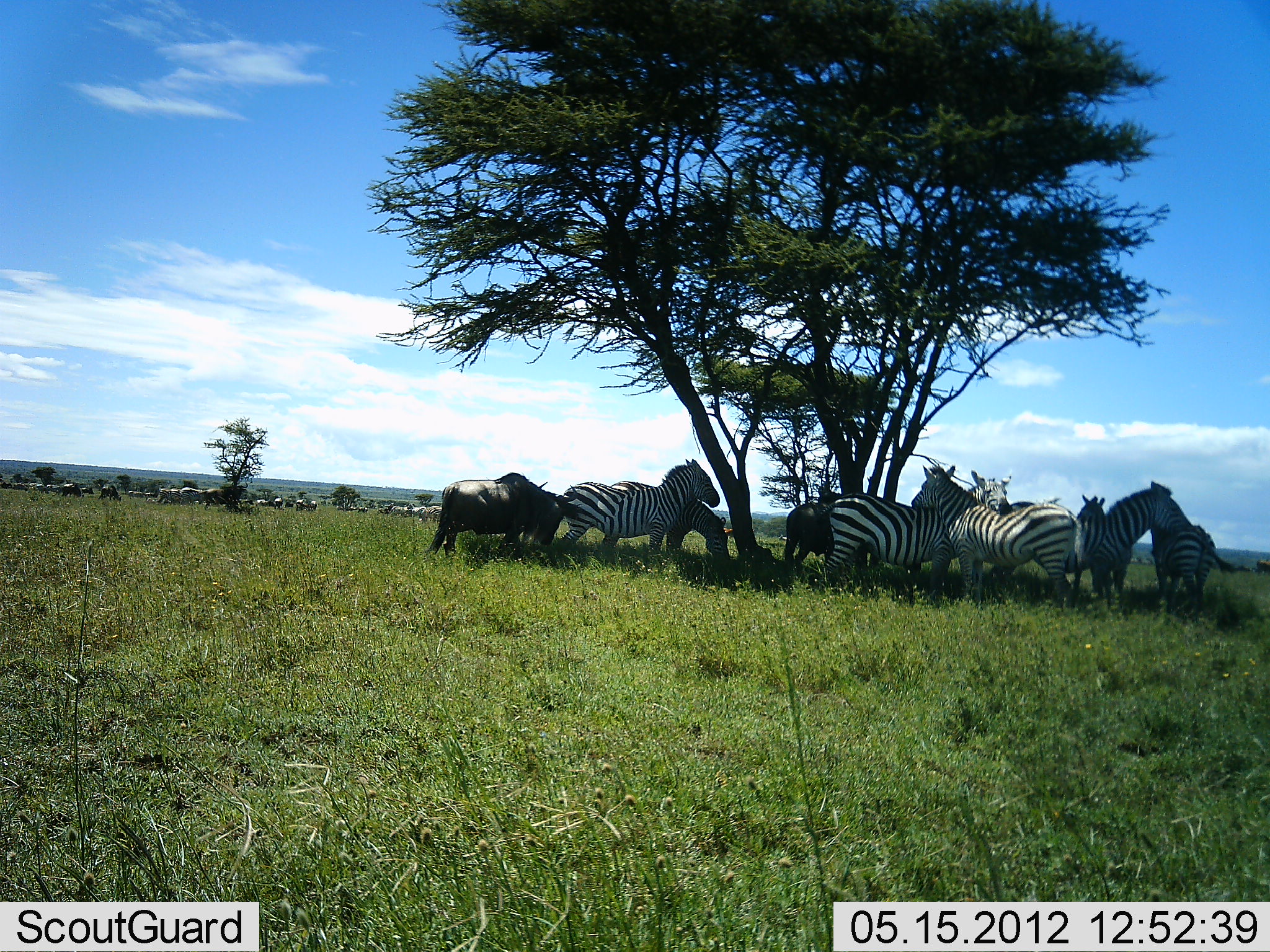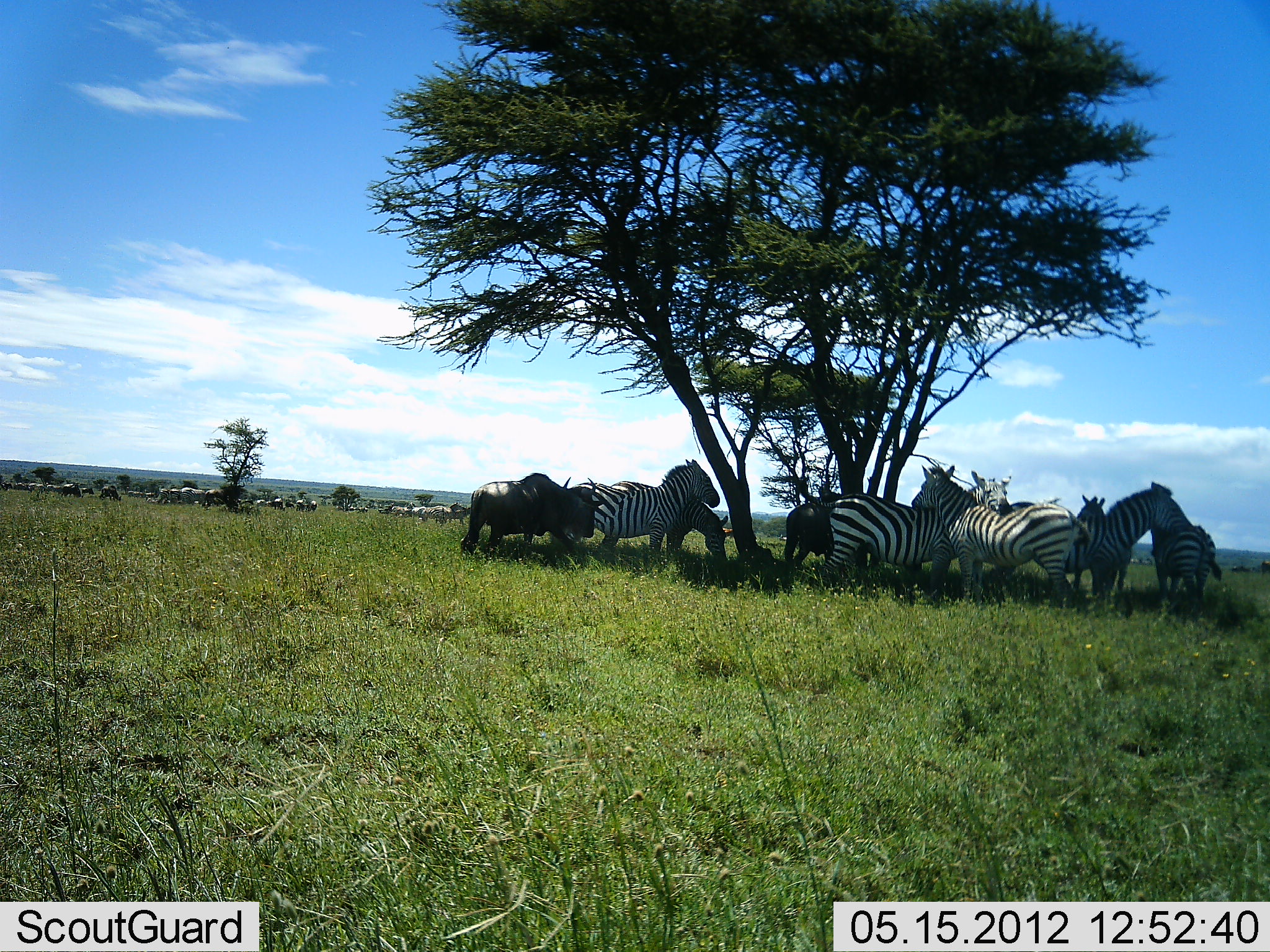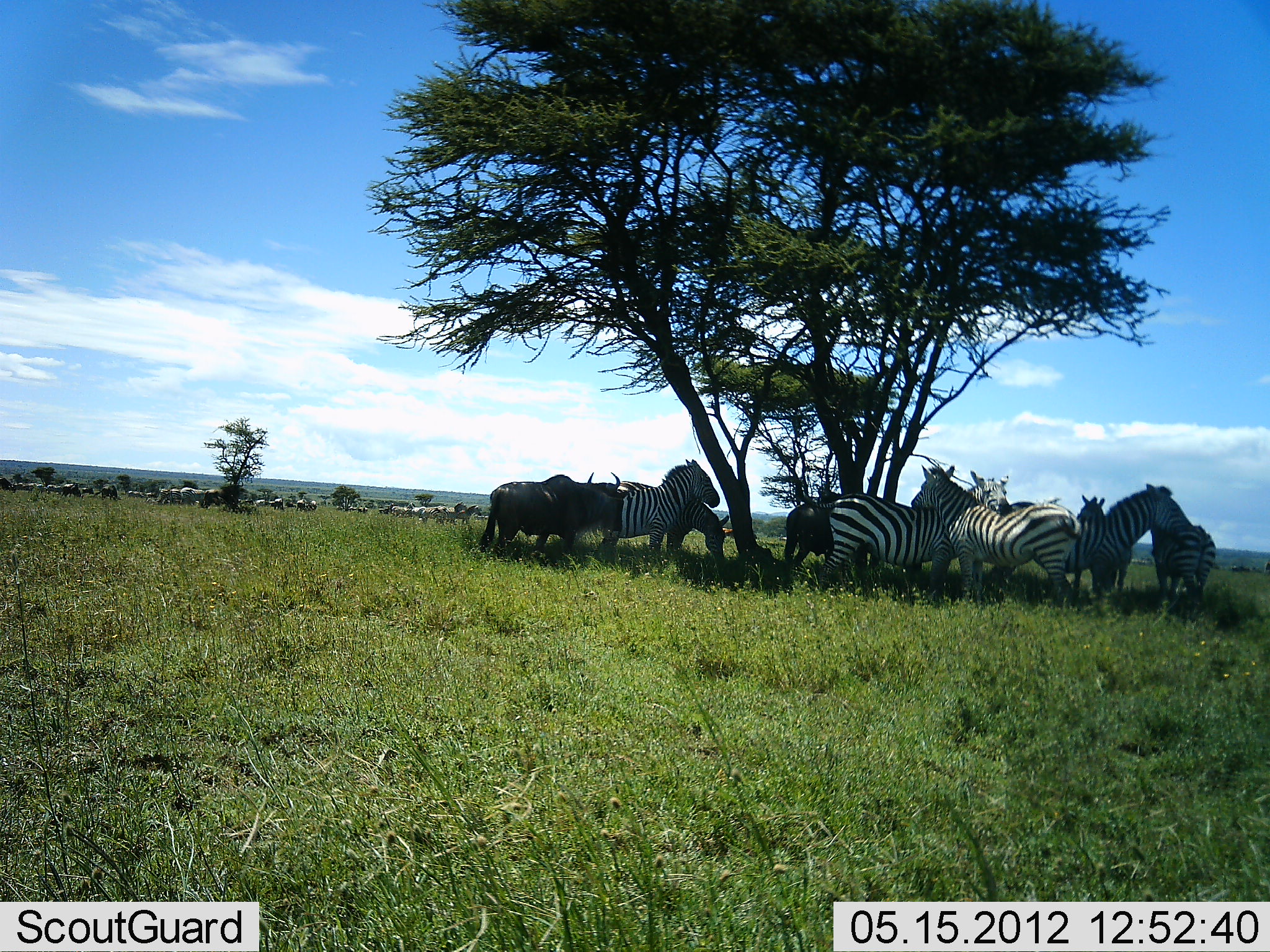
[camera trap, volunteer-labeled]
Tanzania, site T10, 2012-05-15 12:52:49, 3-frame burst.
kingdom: Animalia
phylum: Chordata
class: Mammalia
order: Artiodactyla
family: Bovidae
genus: Connochaetes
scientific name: Connochaetes taurinus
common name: blue wildebeest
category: wildebeest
Wildebeest (blue wildebeest) (Connochaetes taurinus), count 6. Behavior (volunteer vote fractions): standing 80%, resting 20%, moving 30%, interacting 0%. Young present (vote fraction): 0%. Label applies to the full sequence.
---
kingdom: Animalia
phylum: Chordata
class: Mammalia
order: Perissodactyla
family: Equidae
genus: Equus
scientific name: Equus quagga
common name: plains zebra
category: zebra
Zebra (plains zebra) (Equus quagga), count 11-50. Behavior (volunteer vote fractions): standing 91%, resting 36%, moving 9%, interacting 45%. Young present (vote fraction): 0%. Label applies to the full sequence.